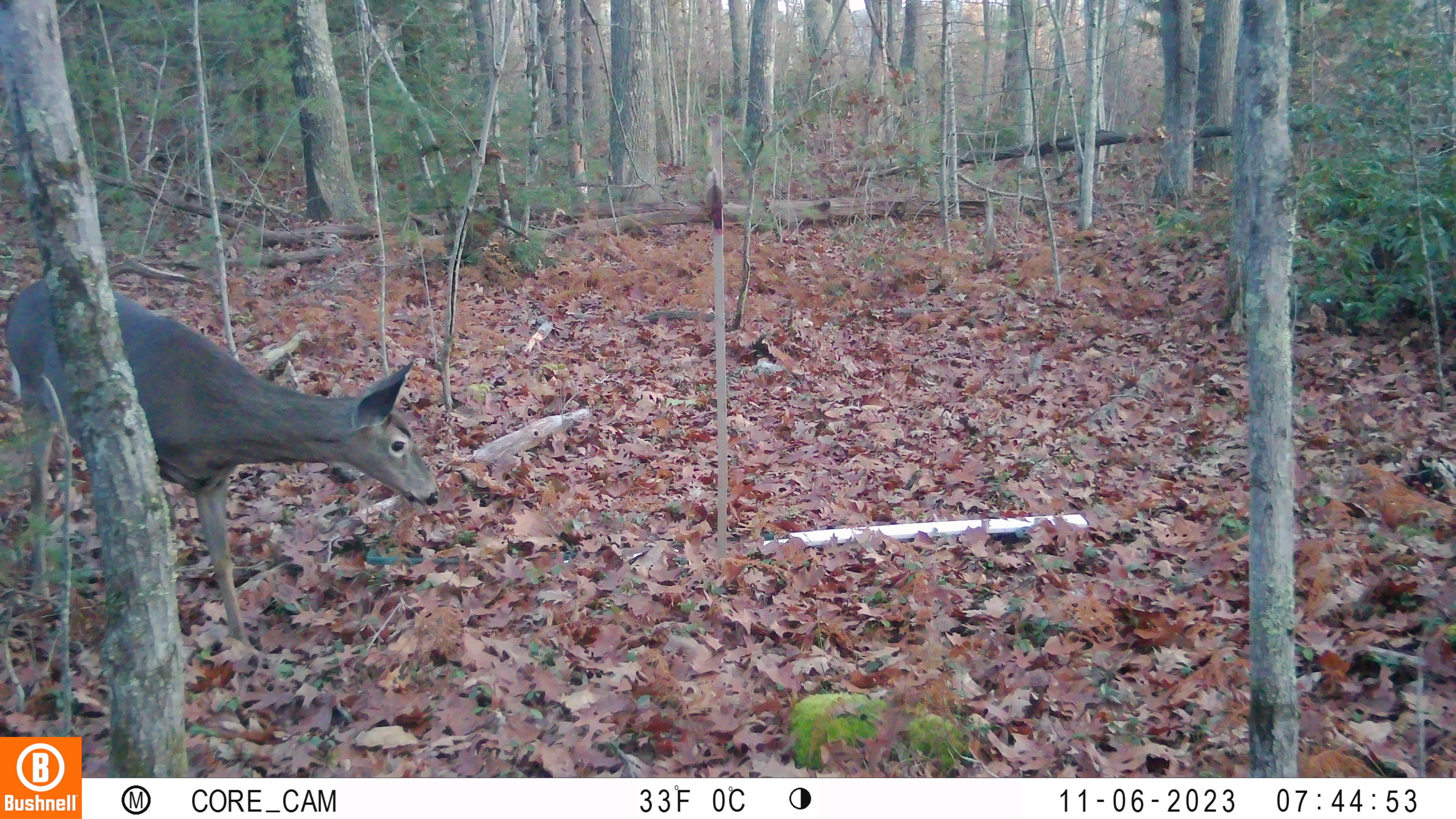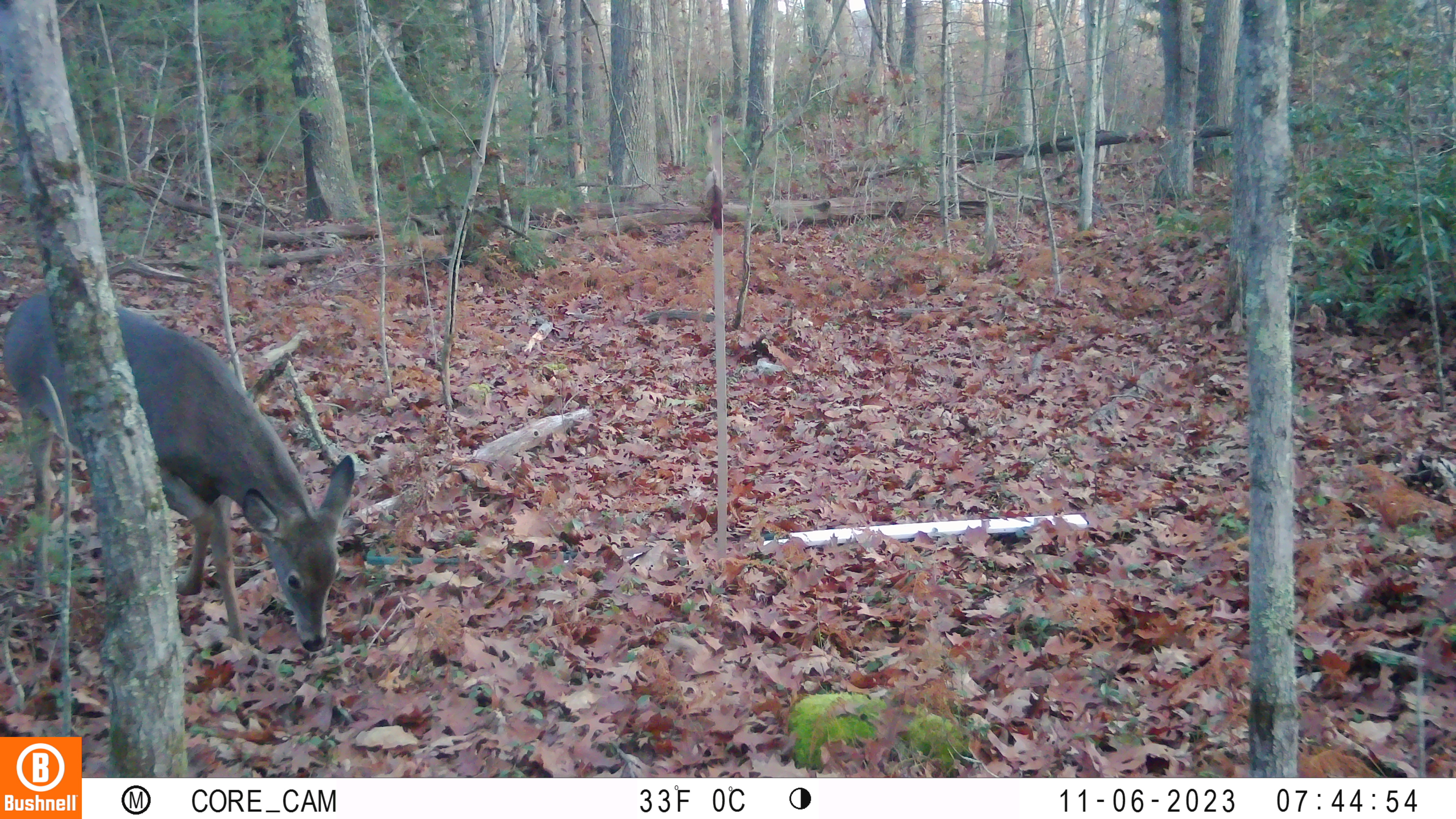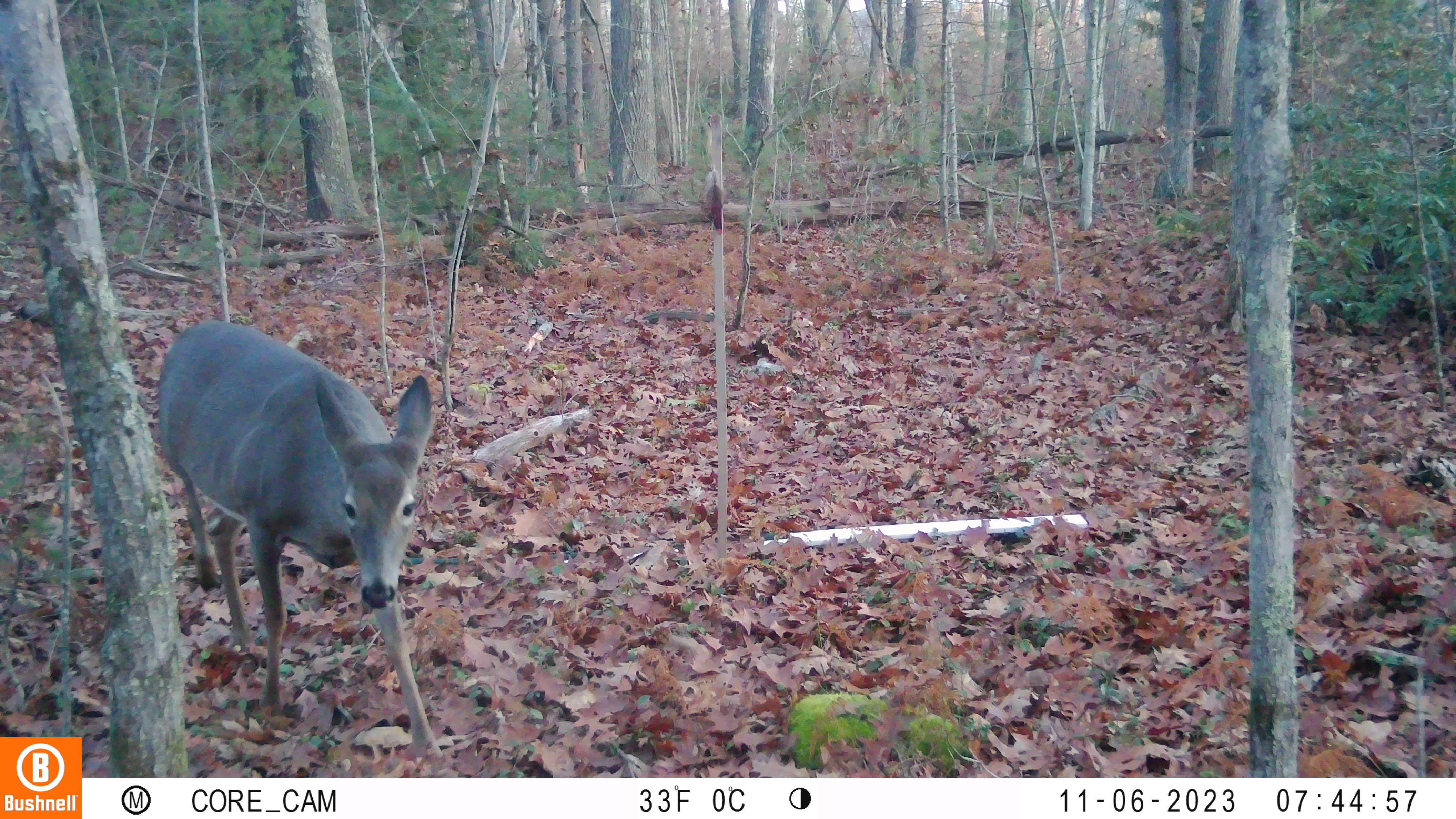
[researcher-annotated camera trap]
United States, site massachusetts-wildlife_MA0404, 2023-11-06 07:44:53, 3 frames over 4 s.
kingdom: Animalia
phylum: Chordata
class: Mammalia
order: Artiodactyla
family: Cervidae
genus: Odocoileus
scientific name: Odocoileus virginianus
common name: white-tailed deer